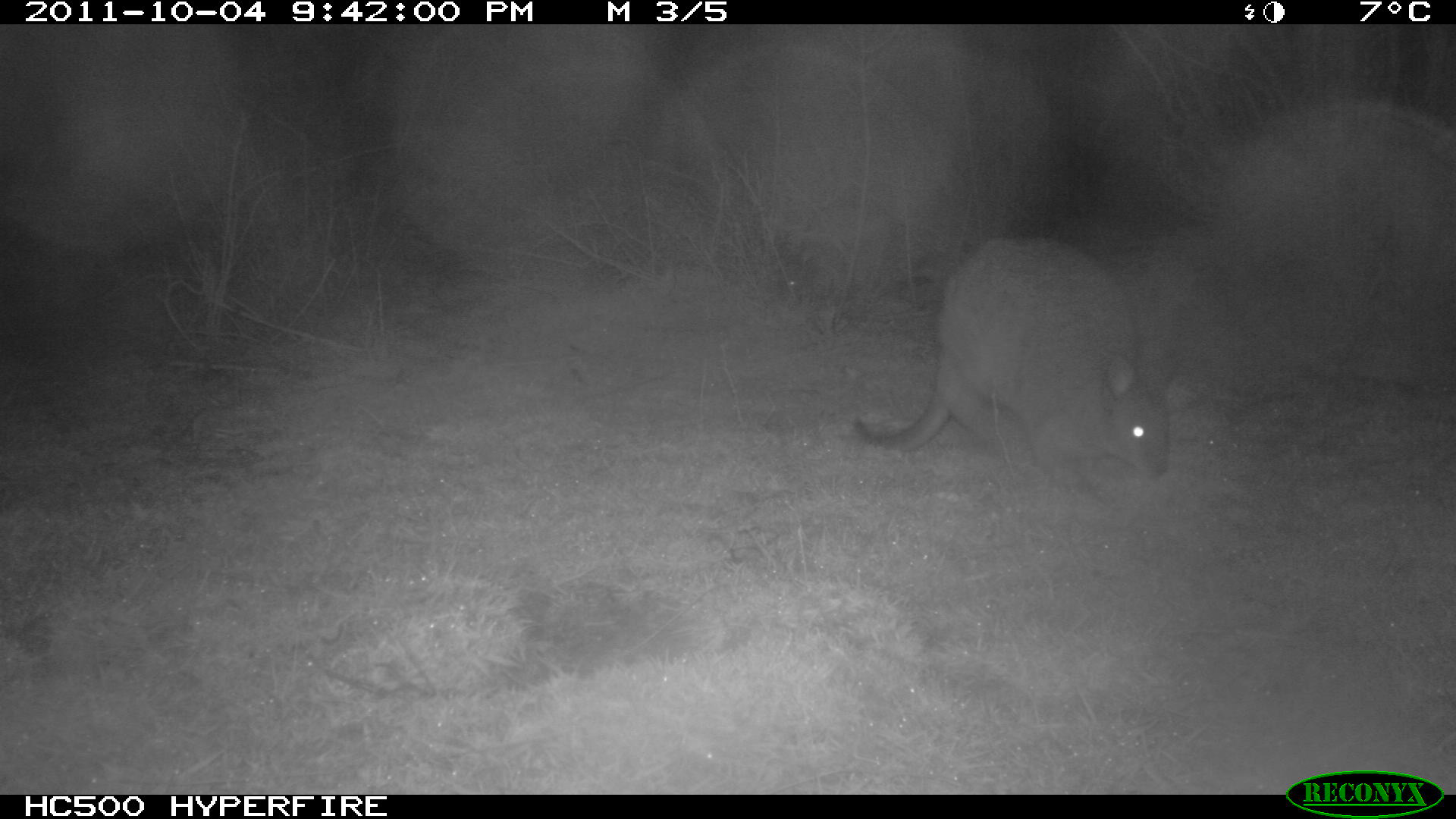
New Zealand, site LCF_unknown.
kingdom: Animalia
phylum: Chordata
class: Mammalia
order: Diprotodontia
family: Macropodidae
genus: Notamacropus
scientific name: Notamacropus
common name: wallaby